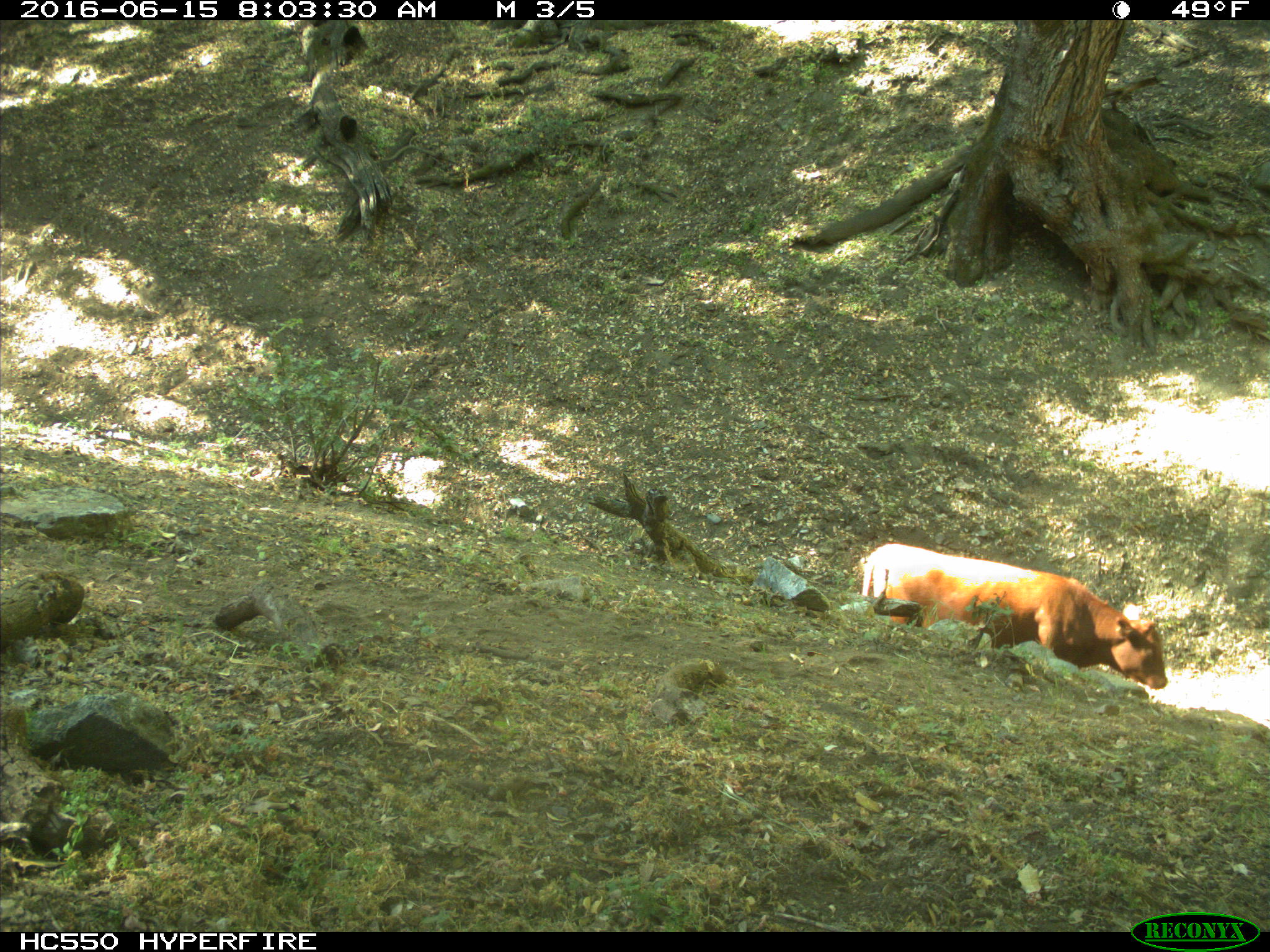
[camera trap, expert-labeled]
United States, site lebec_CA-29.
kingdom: Animalia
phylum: Chordata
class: Mammalia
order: Artiodactyla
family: Bovidae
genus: Bos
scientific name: Bos taurus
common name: domestic cow